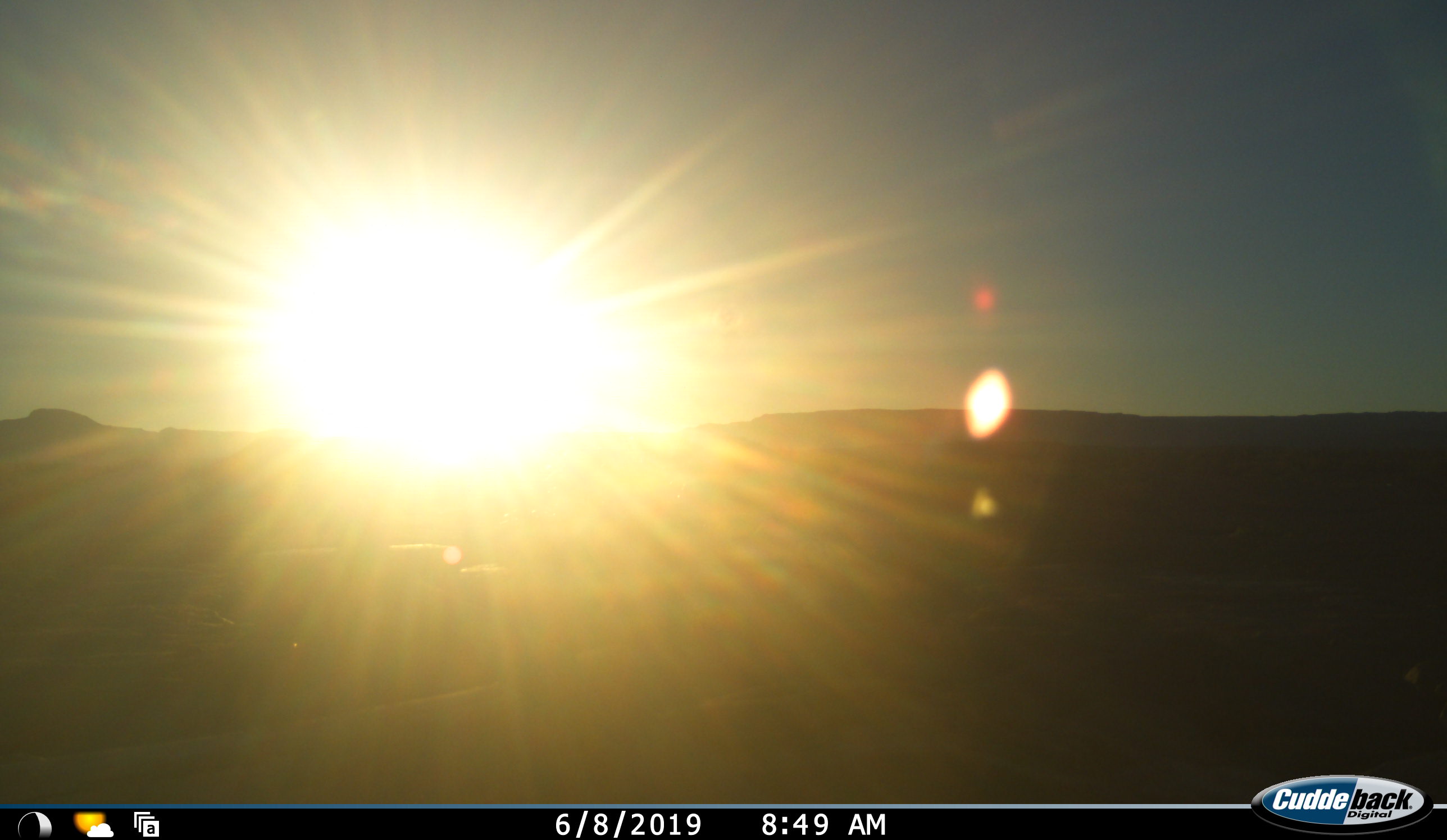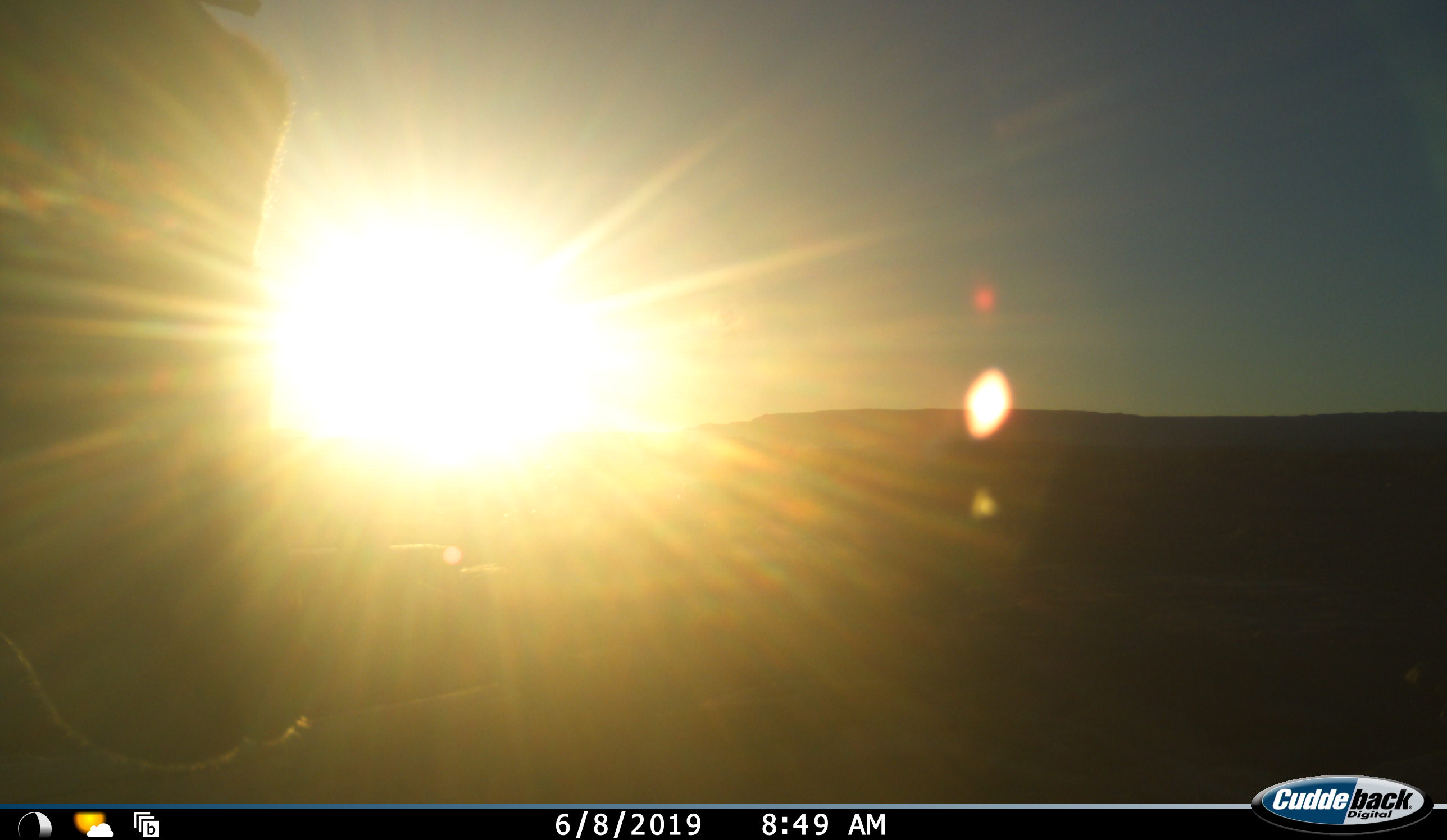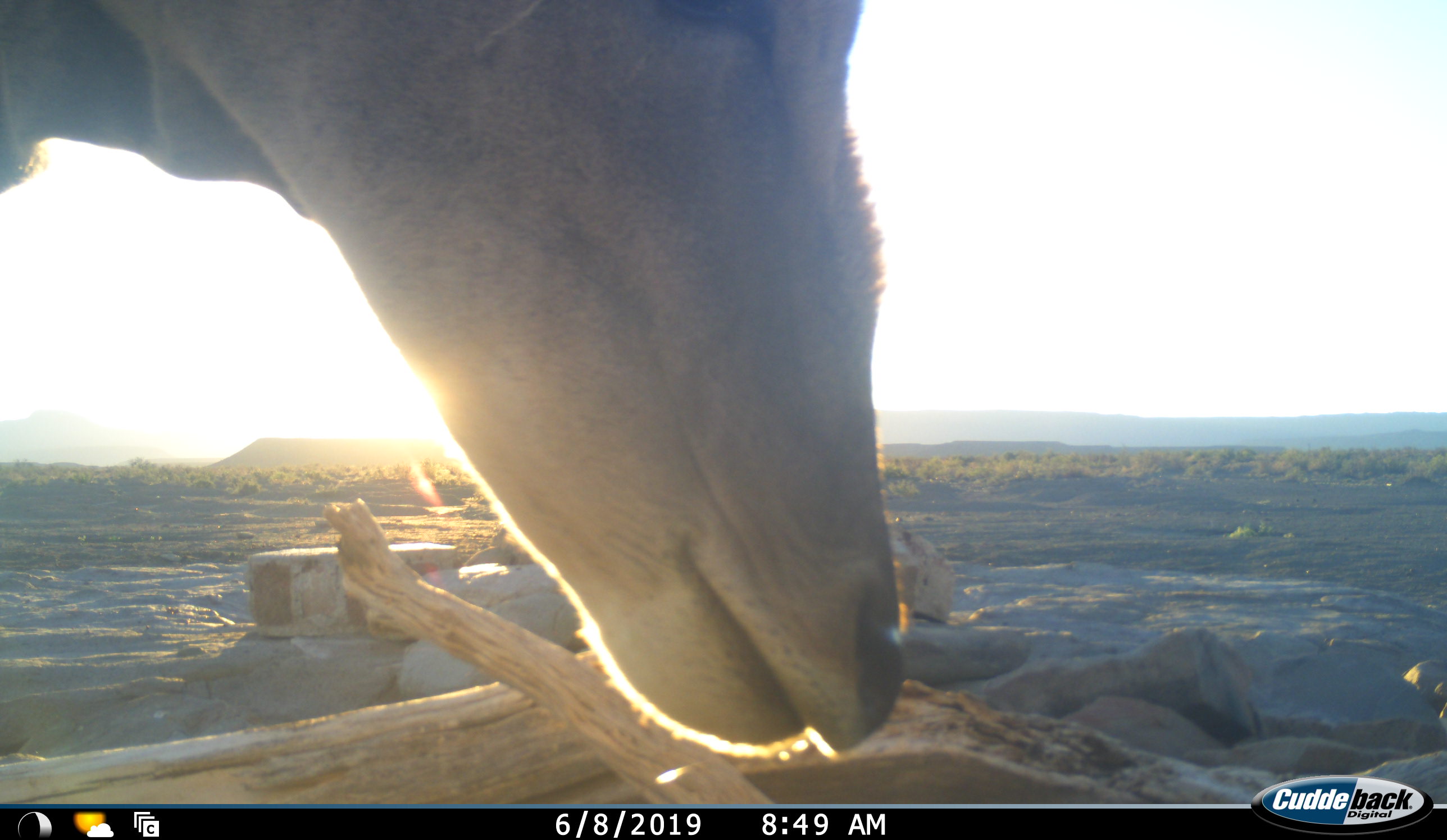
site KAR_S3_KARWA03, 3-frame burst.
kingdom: Animalia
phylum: Chordata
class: Mammalia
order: Artiodactyla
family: Bovidae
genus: Tragelaphus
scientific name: Tragelaphus oryx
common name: eland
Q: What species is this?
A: Eland (Tragelaphus oryx).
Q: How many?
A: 1.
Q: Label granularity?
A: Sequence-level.